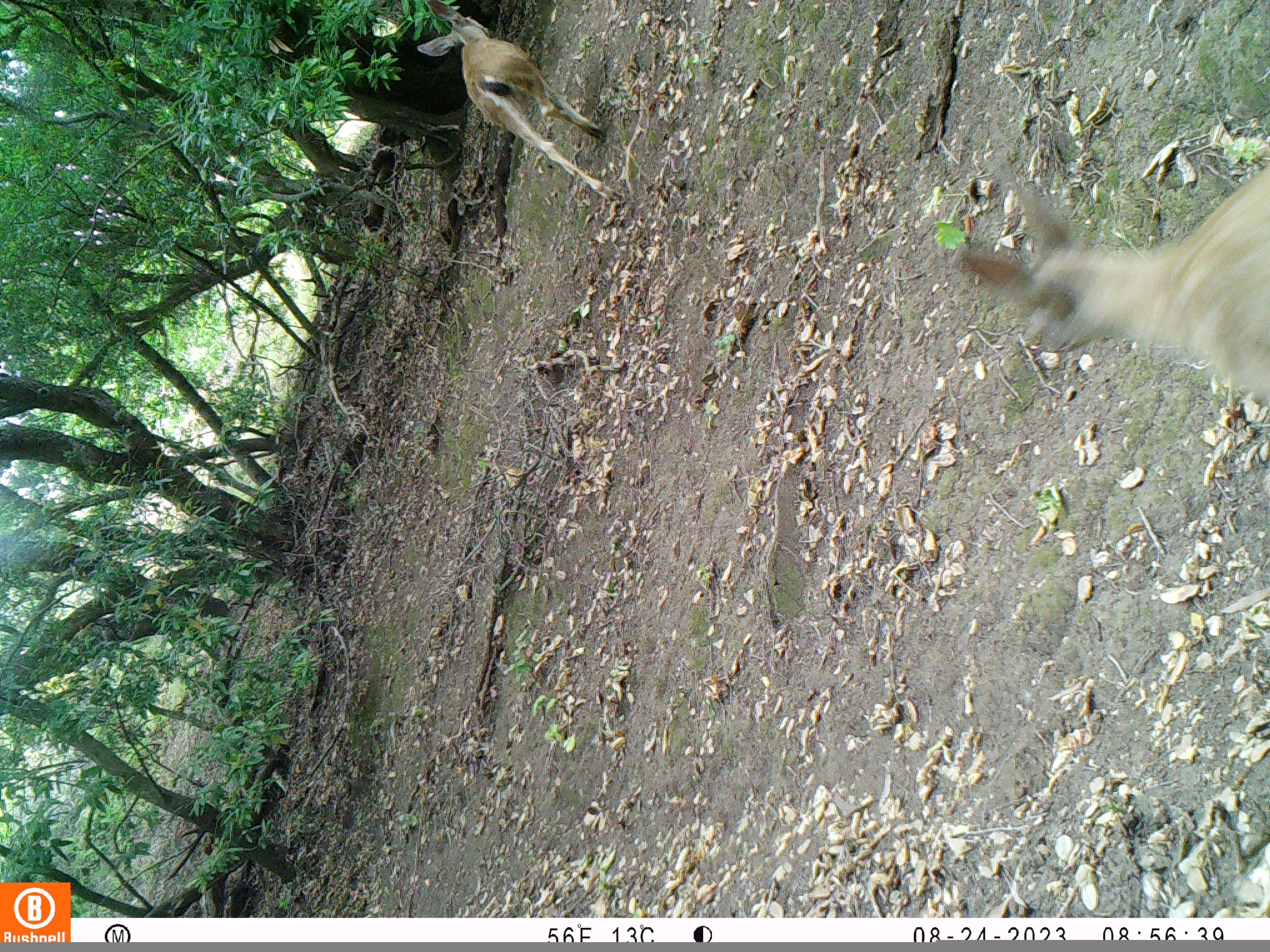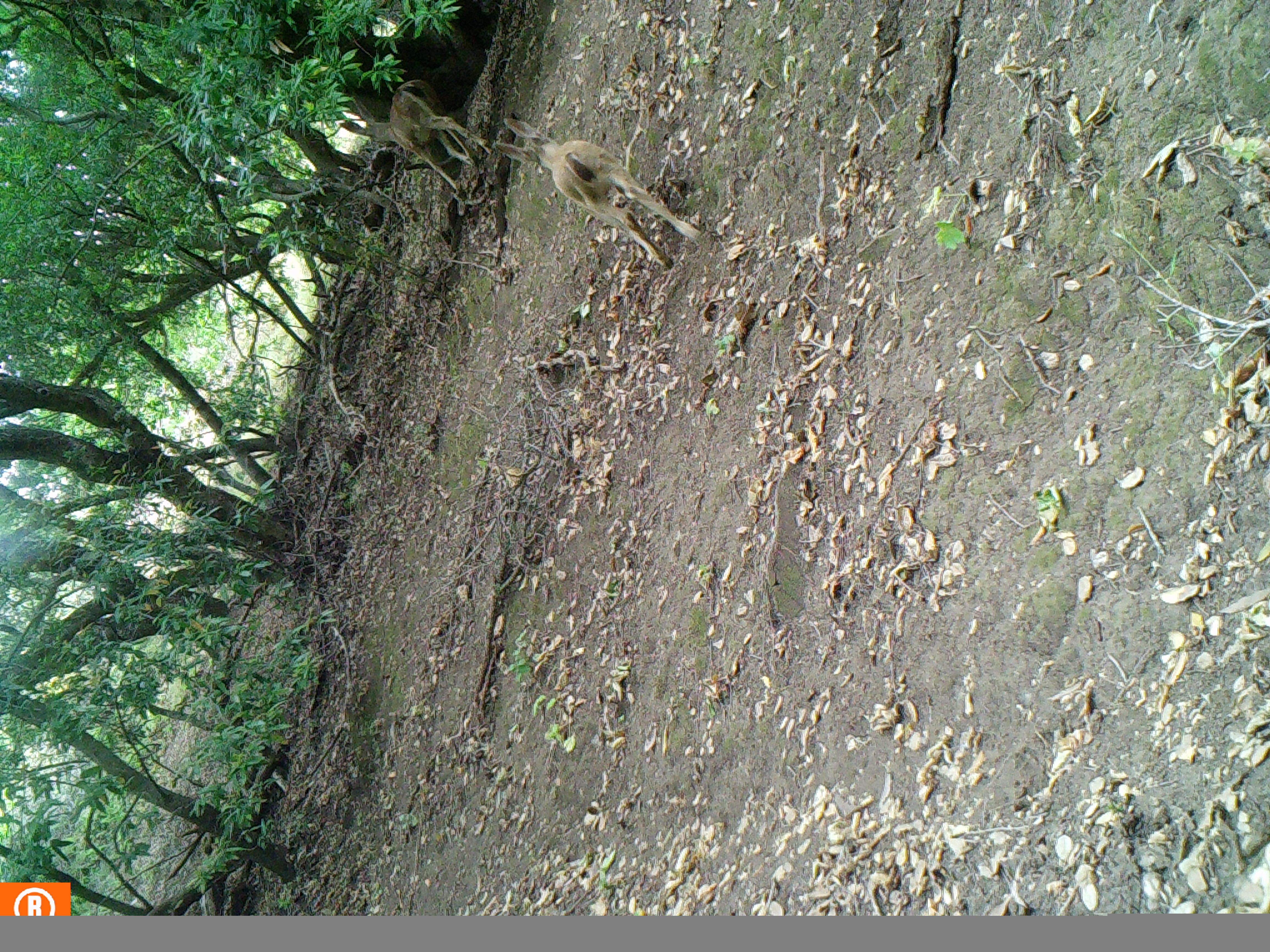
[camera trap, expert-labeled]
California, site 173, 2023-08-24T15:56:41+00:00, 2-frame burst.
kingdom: Animalia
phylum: Chordata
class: Mammalia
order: Artiodactyla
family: Cervidae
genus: Odocoileus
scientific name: Odocoileus hemionus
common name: mule deer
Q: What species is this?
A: Mule deer (Odocoileus hemionus).